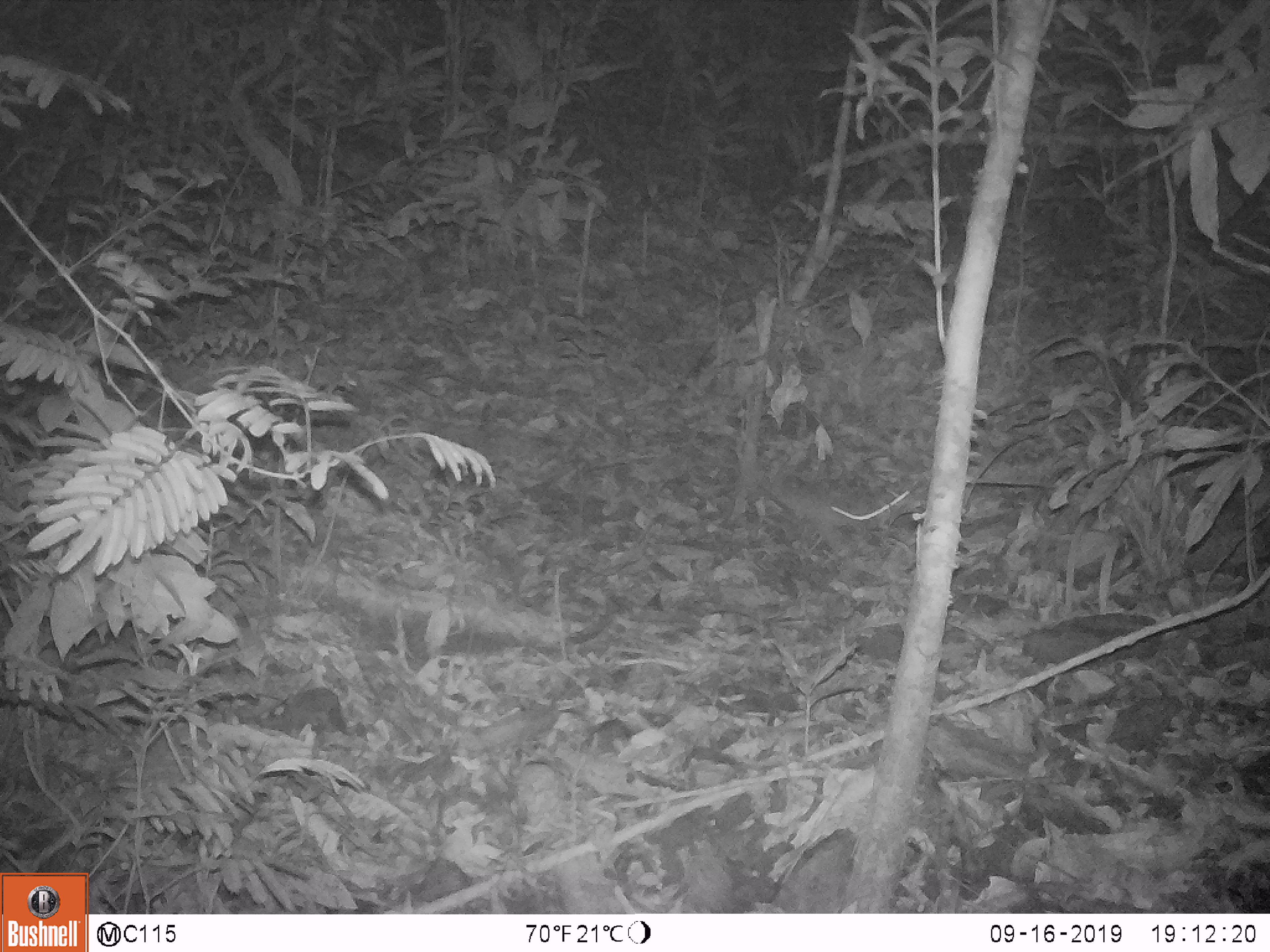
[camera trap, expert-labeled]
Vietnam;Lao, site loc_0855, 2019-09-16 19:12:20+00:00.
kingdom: Animalia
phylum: Chordata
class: Mammalia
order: Rodentia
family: Muridae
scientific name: Muridae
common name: old-world mice and rats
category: unidentified murid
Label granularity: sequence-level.